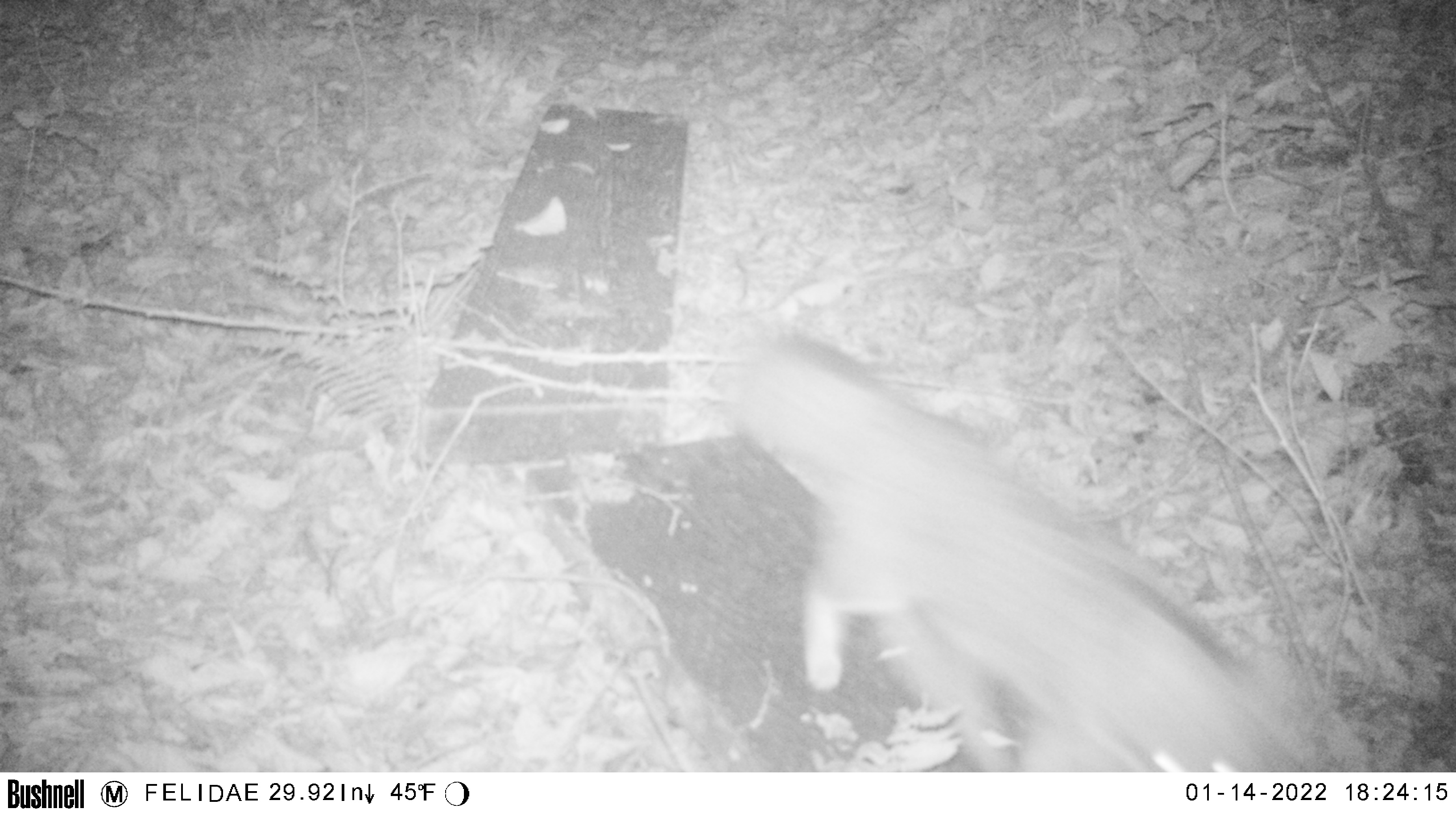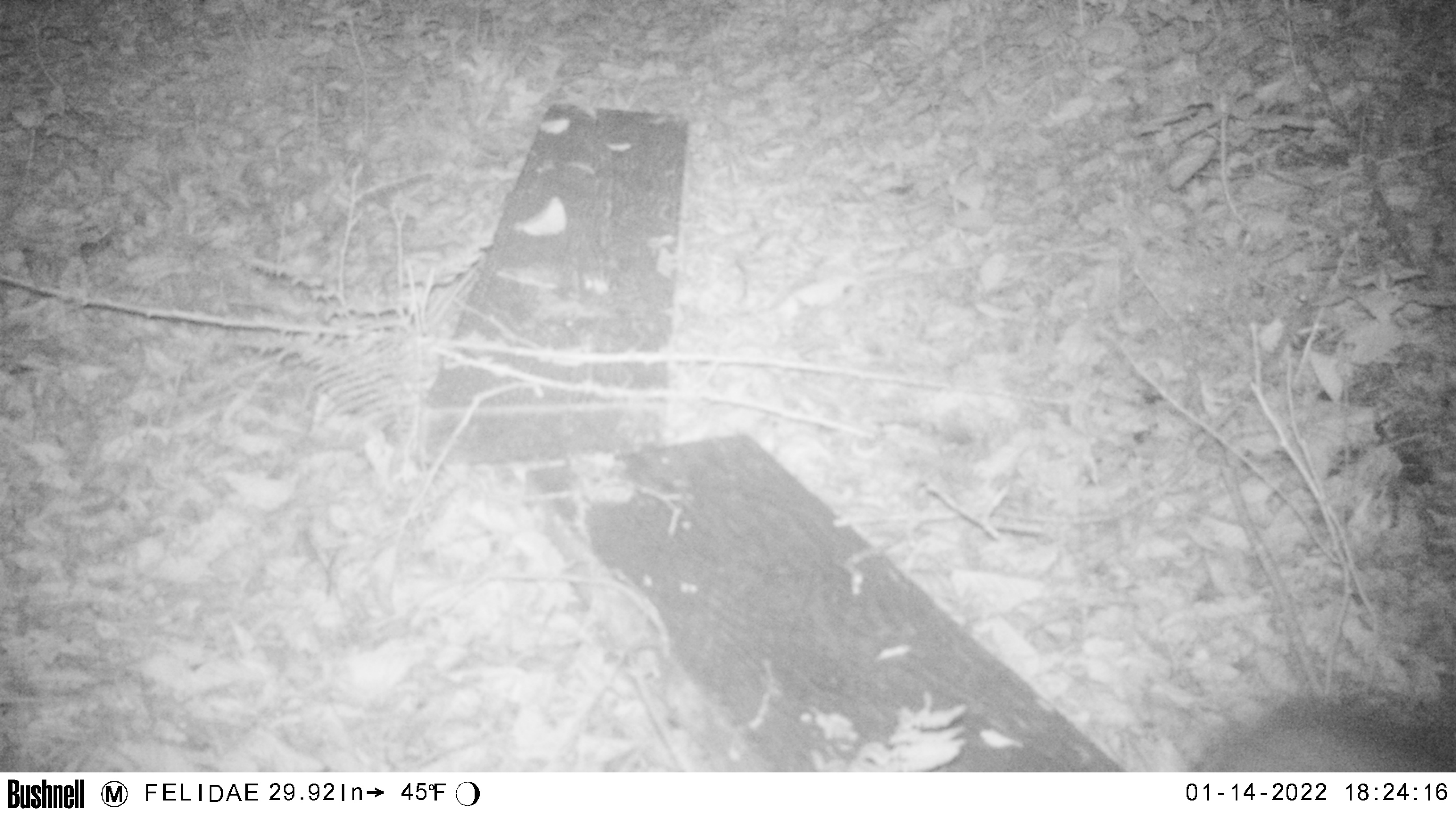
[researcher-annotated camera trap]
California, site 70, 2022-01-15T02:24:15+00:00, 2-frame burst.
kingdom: Animalia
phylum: Chordata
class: Mammalia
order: Carnivora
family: Canidae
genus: Urocyon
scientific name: Urocyon cinereoargenteus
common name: gray fox